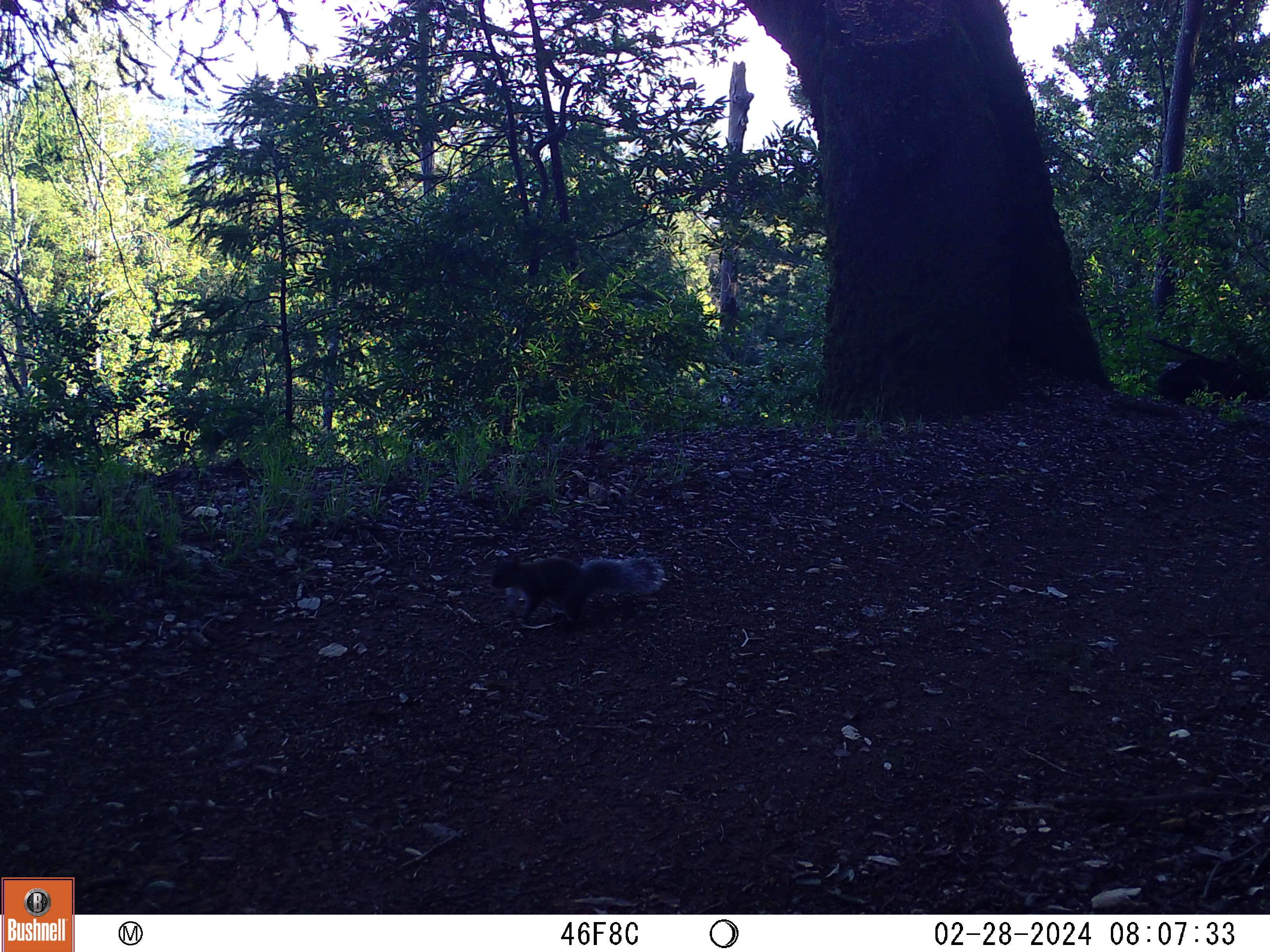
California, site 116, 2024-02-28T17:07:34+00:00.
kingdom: Animalia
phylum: Chordata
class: Mammalia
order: Rodentia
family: Sciuridae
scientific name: Sciuridae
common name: squirrel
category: unknown squirrel